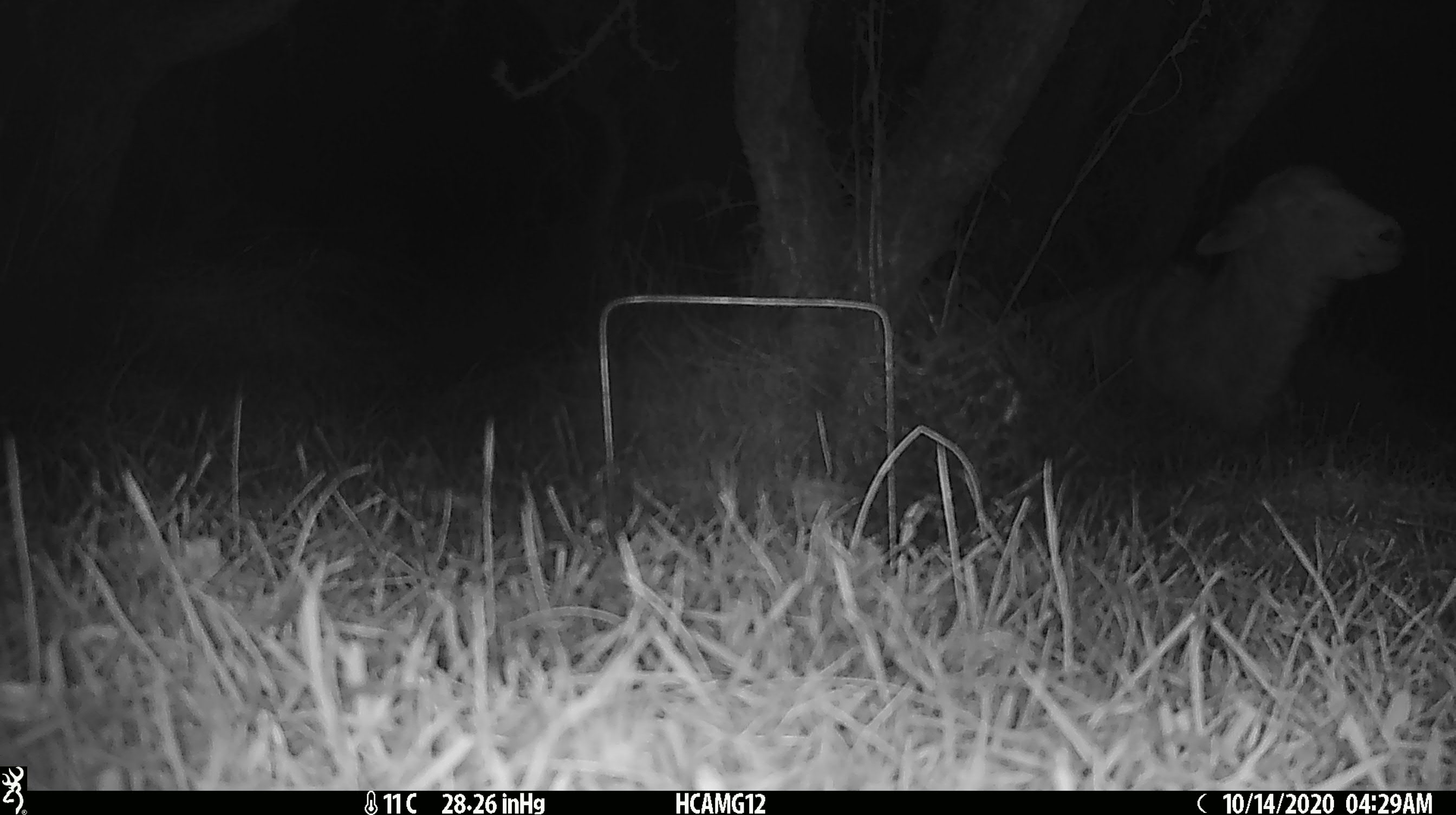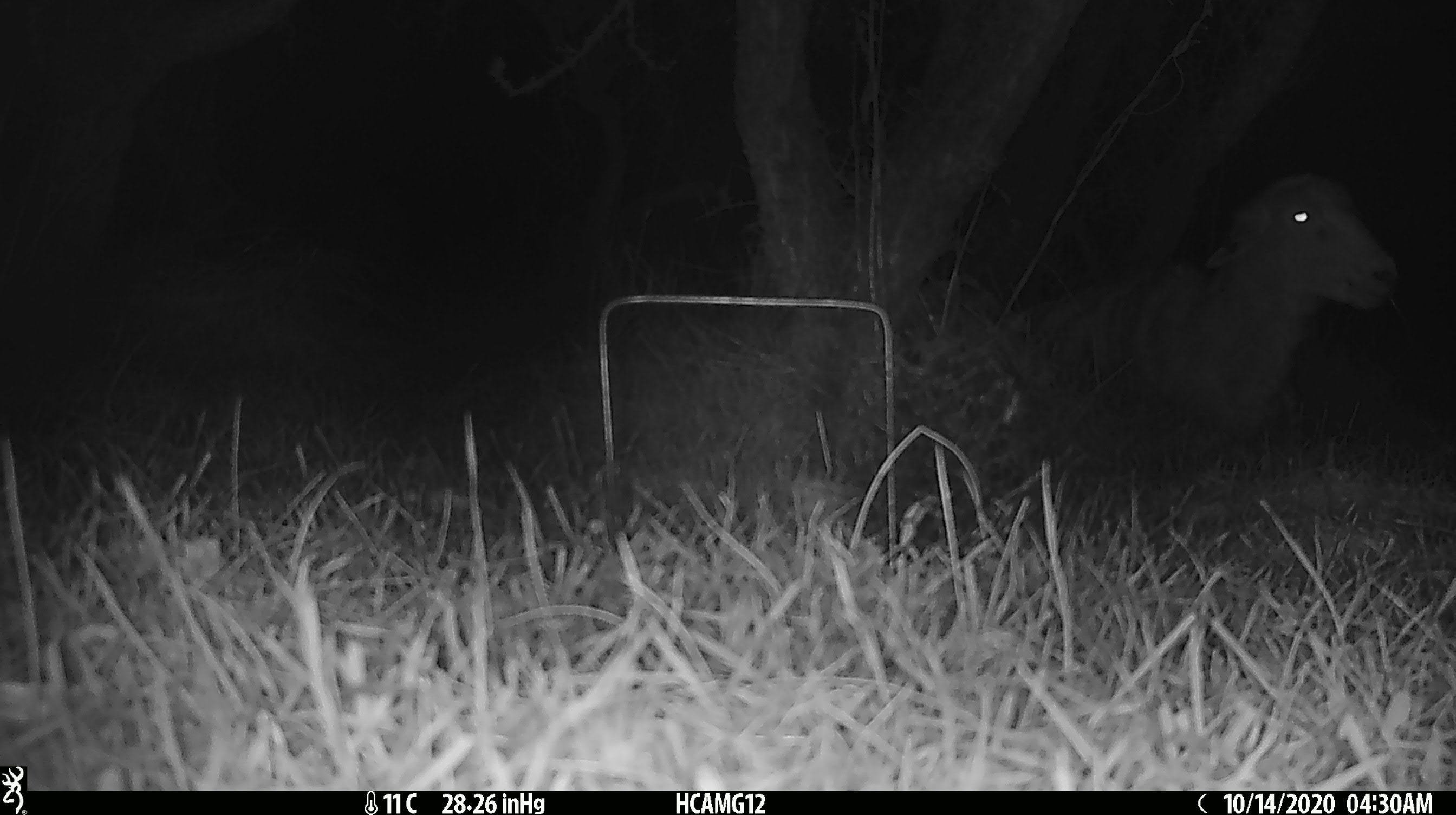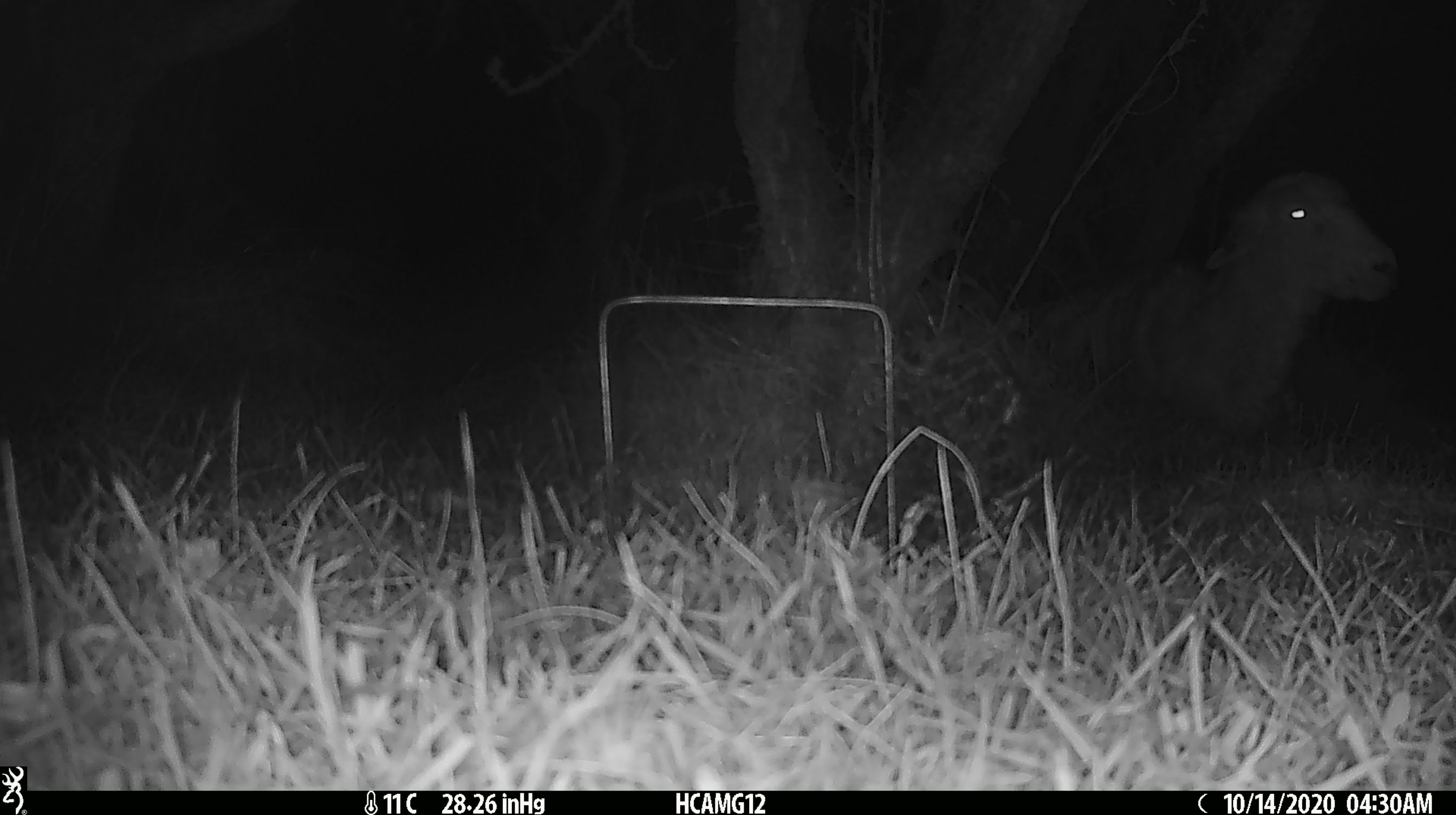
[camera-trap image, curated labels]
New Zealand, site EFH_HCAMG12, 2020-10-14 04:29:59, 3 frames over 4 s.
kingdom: Animalia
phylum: Chordata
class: Mammalia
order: Artiodactyla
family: Bovidae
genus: Ovis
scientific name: Ovis aries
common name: domestic sheep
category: sheep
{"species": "sheep (domestic sheep) (Ovis aries)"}